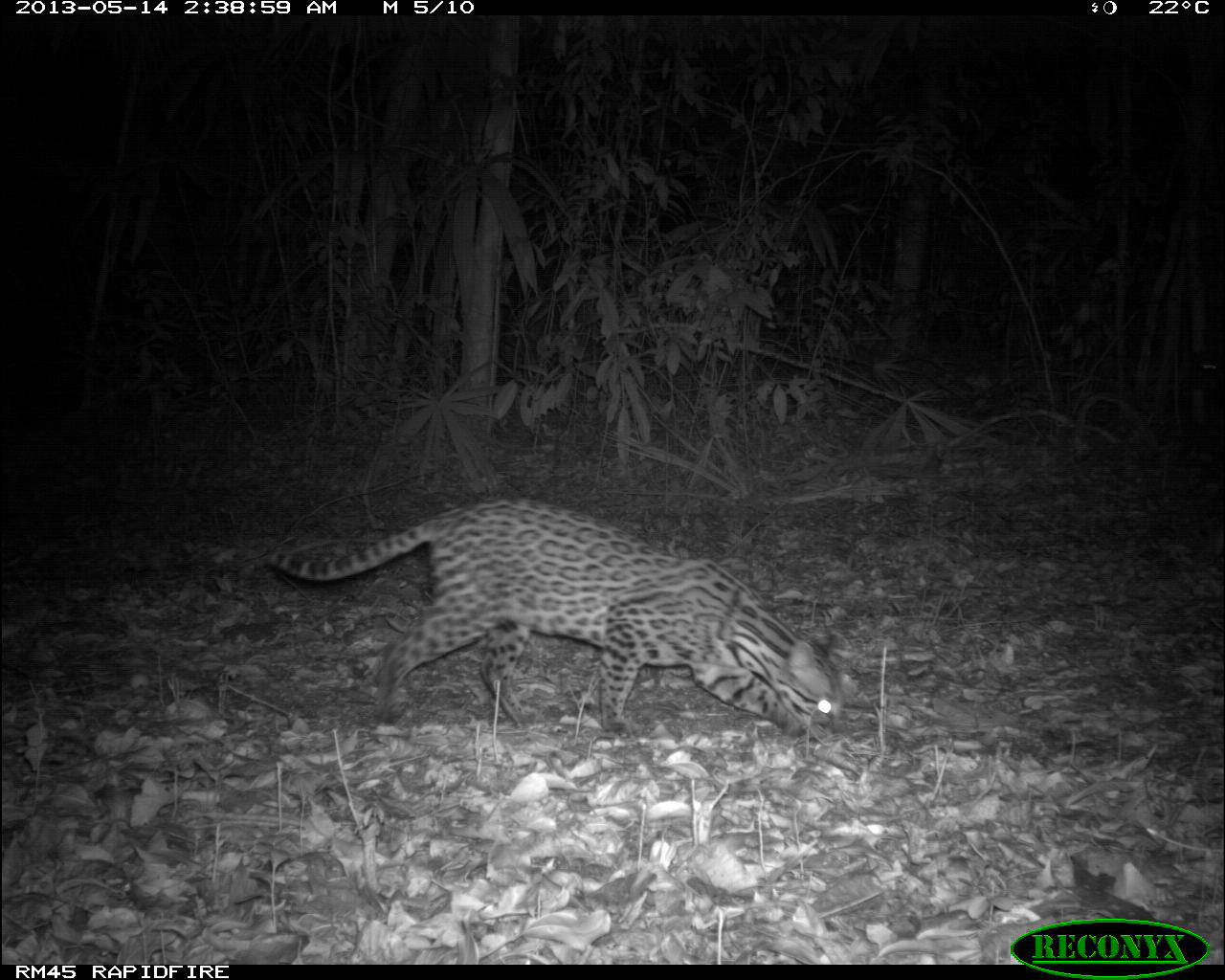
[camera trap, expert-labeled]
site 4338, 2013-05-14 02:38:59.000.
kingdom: Animalia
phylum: Chordata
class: Mammalia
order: Carnivora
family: Felidae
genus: Leopardus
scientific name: Leopardus pardalis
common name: ocelot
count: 1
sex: female